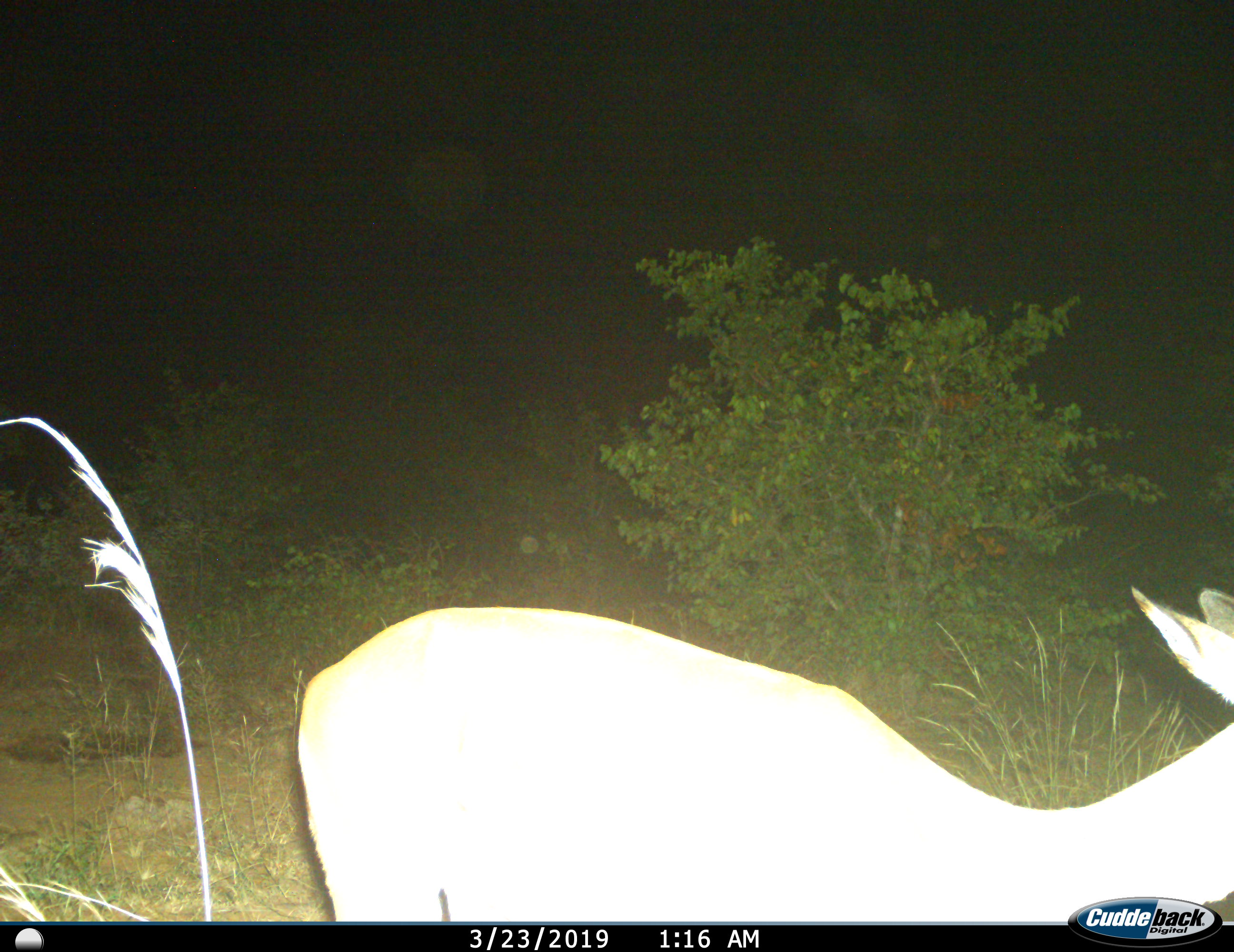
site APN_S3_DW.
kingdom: Animalia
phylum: Chordata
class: Mammalia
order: Artiodactyla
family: Bovidae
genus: Aepyceros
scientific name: Aepyceros melampus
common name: impala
Impala (Aepyceros melampus), count 1. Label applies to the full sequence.